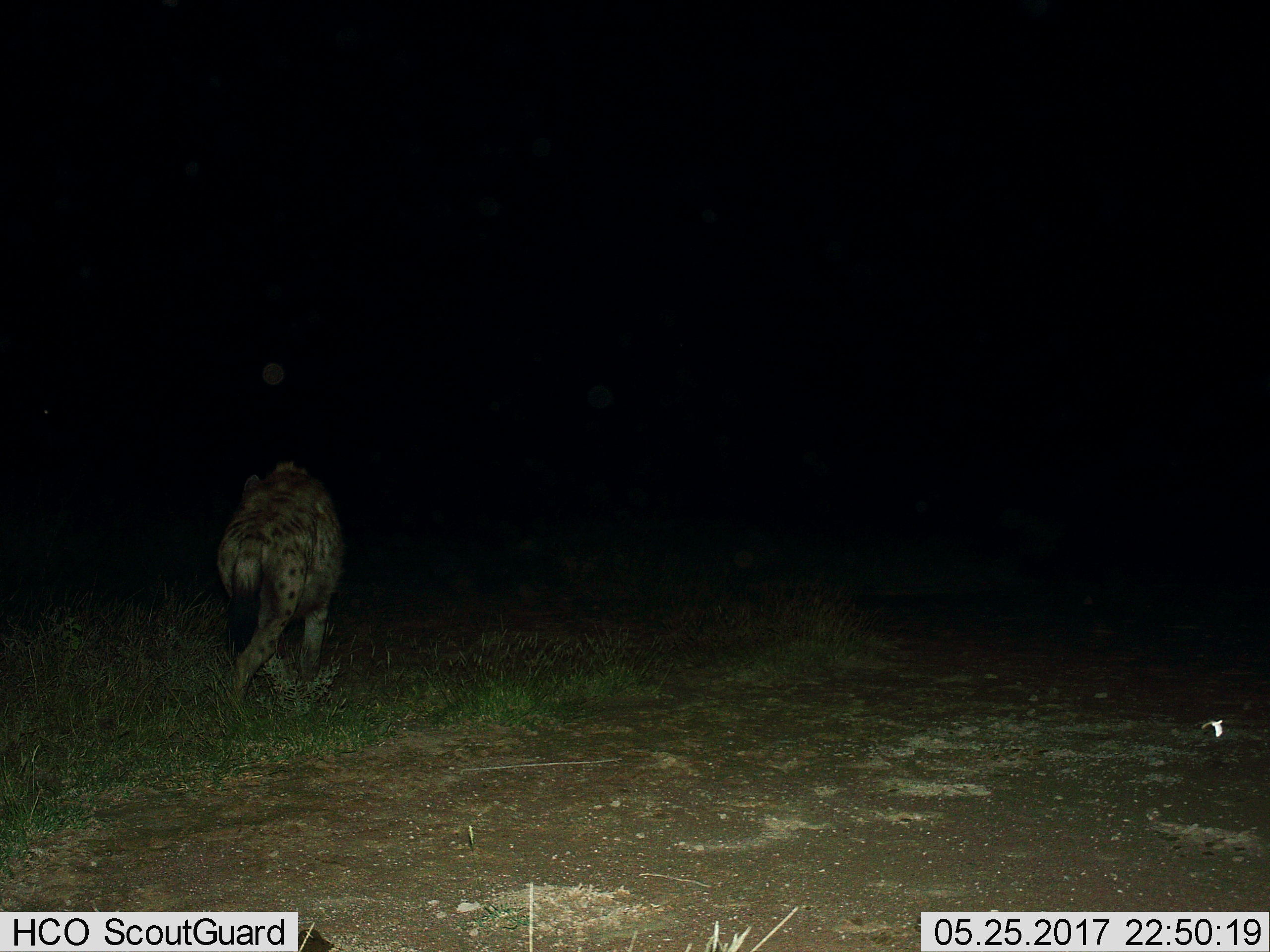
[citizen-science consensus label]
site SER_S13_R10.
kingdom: Animalia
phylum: Chordata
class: Mammalia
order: Carnivora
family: Hyaenidae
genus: Crocuta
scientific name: Crocuta crocuta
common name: spotted hyena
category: hyenaspotted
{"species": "hyenaspotted (spotted hyena) (Crocuta crocuta)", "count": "1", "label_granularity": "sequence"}